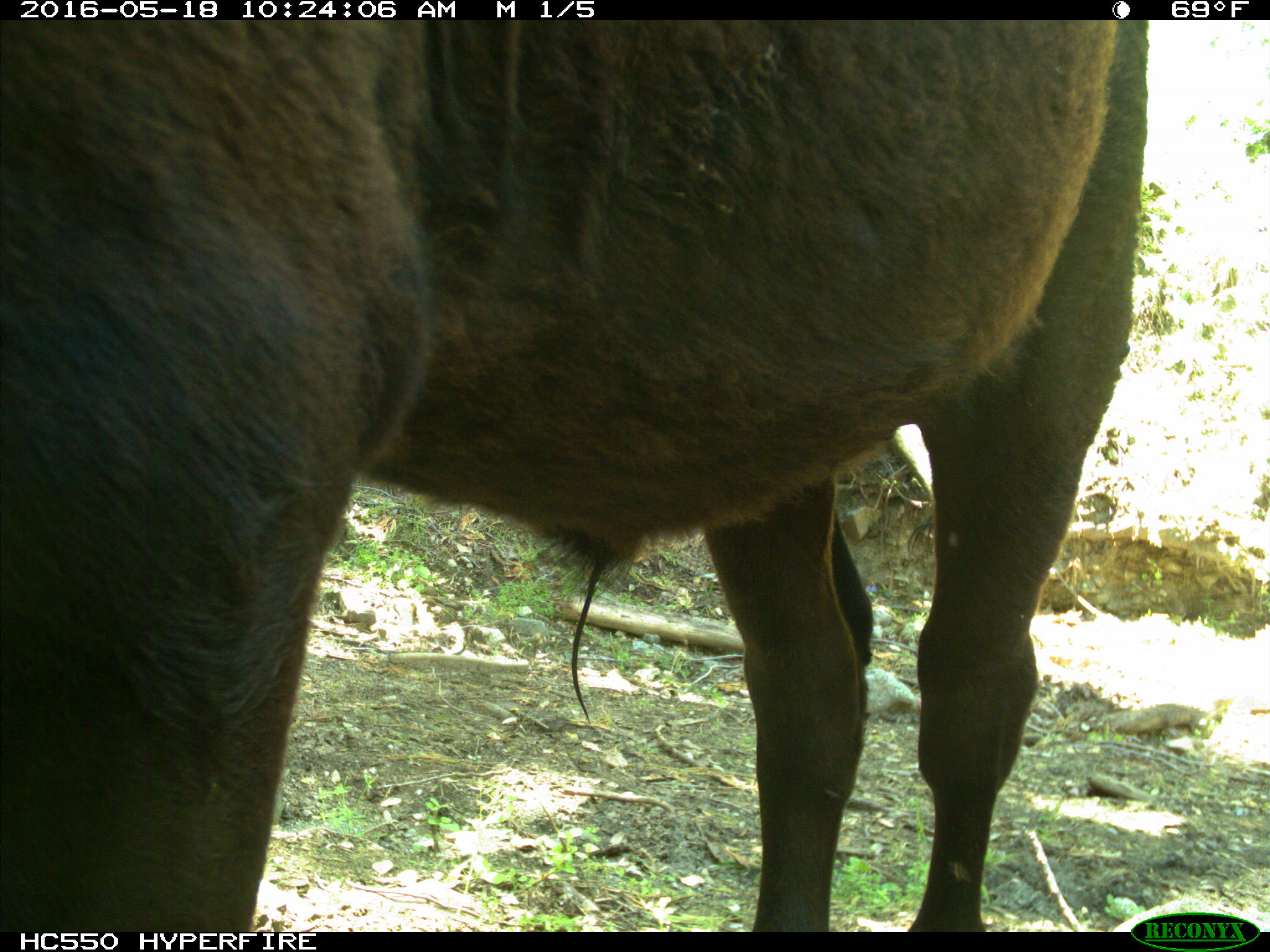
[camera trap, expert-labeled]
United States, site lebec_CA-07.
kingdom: Animalia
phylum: Chordata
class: Mammalia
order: Artiodactyla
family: Bovidae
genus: Bos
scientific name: Bos taurus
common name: domestic cow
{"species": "Bos taurus (domestic cow)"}